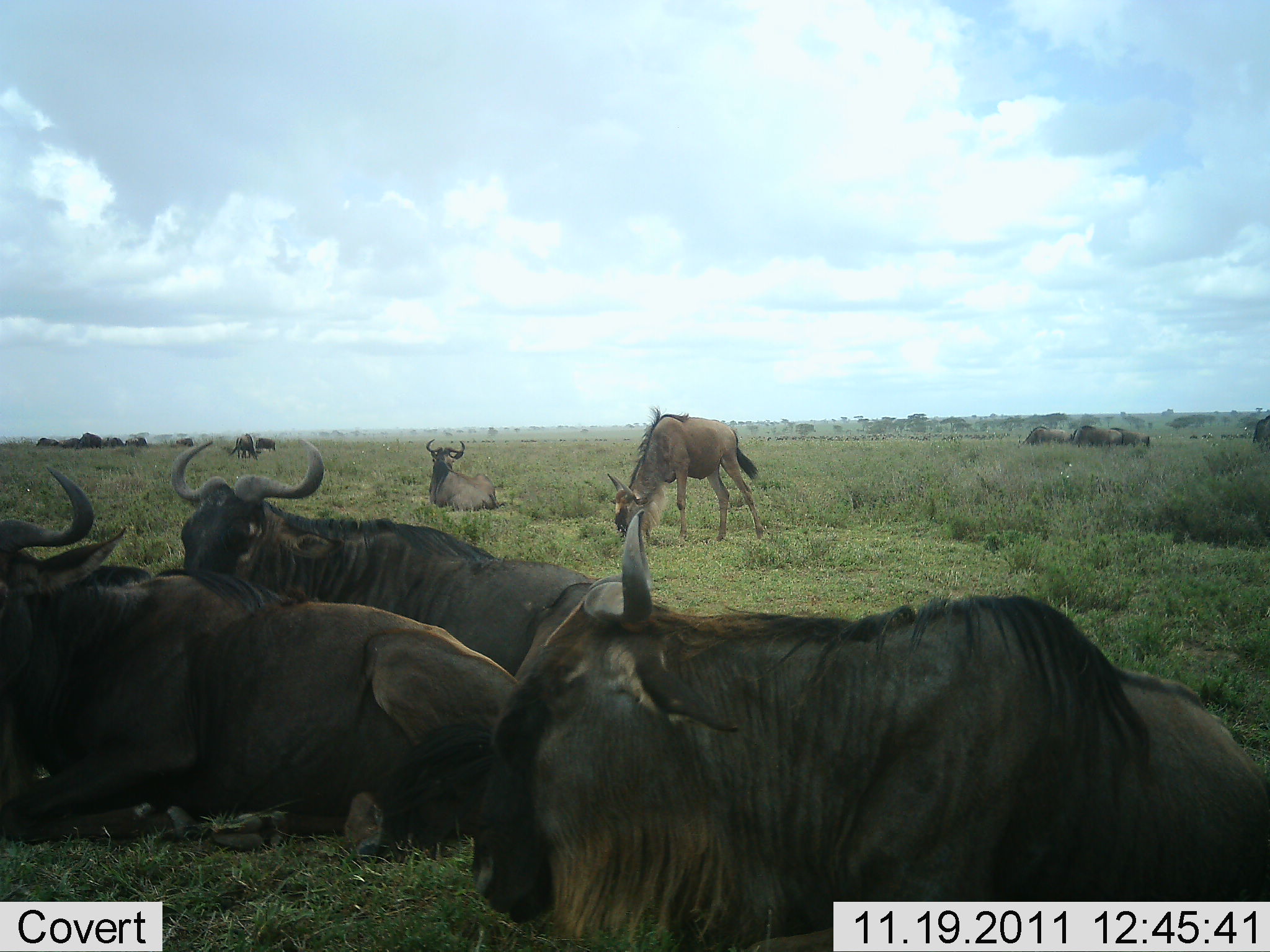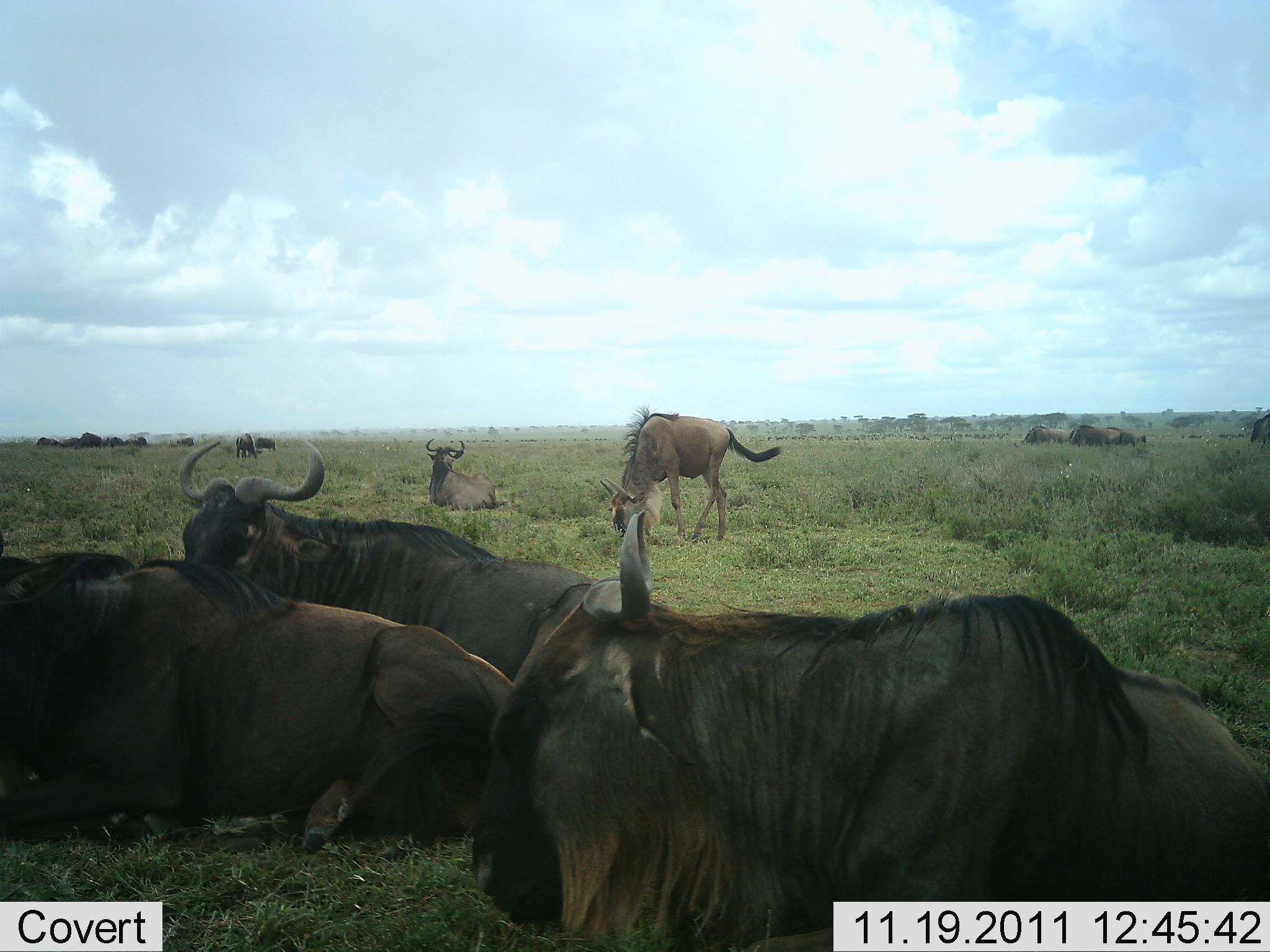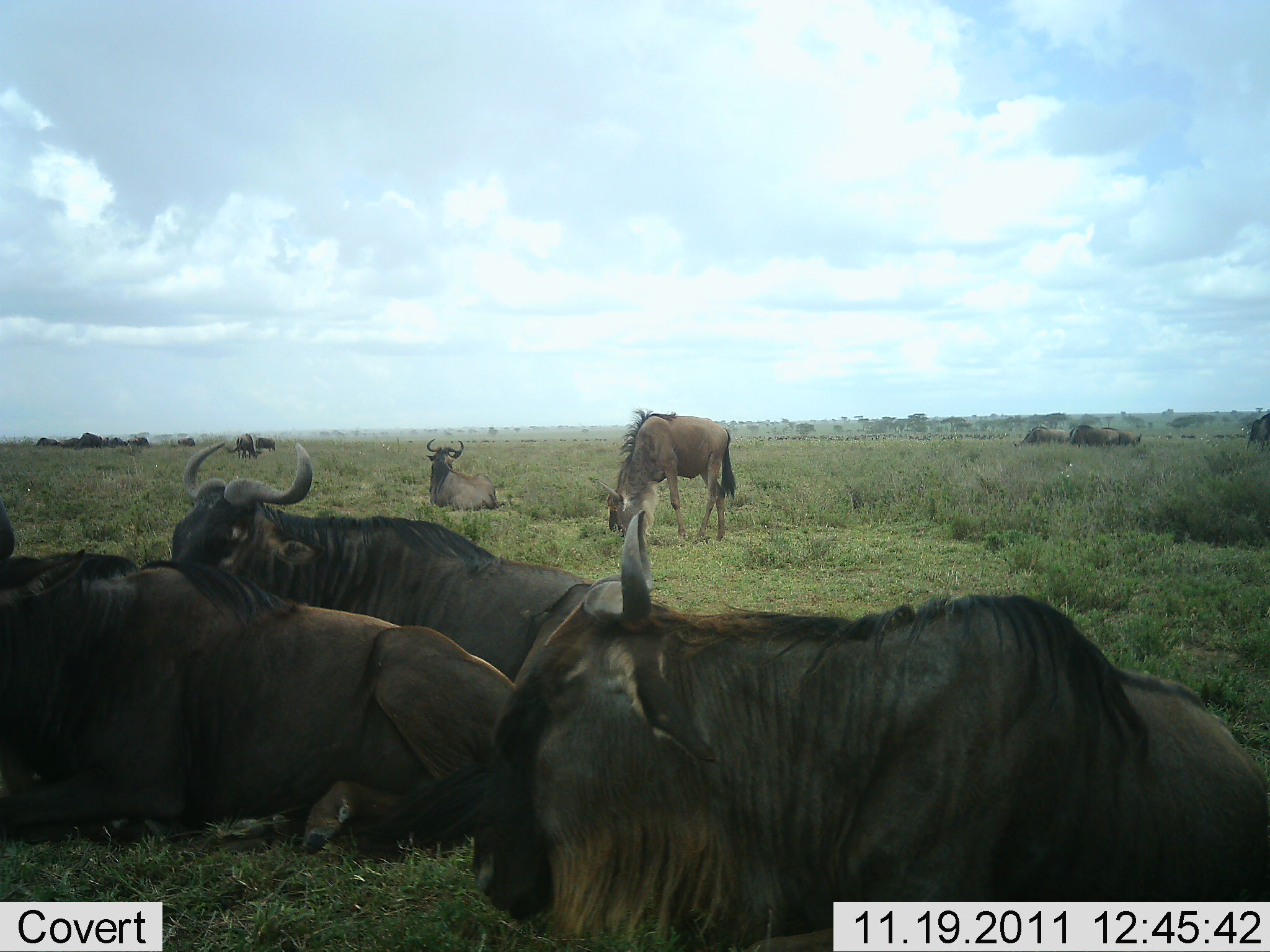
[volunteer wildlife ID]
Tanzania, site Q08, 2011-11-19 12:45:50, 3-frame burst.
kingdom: Animalia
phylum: Chordata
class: Mammalia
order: Artiodactyla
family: Bovidae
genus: Connochaetes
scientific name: Connochaetes taurinus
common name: blue wildebeest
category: wildebeest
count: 9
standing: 31%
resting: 100%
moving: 8%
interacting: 0%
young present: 0%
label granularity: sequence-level